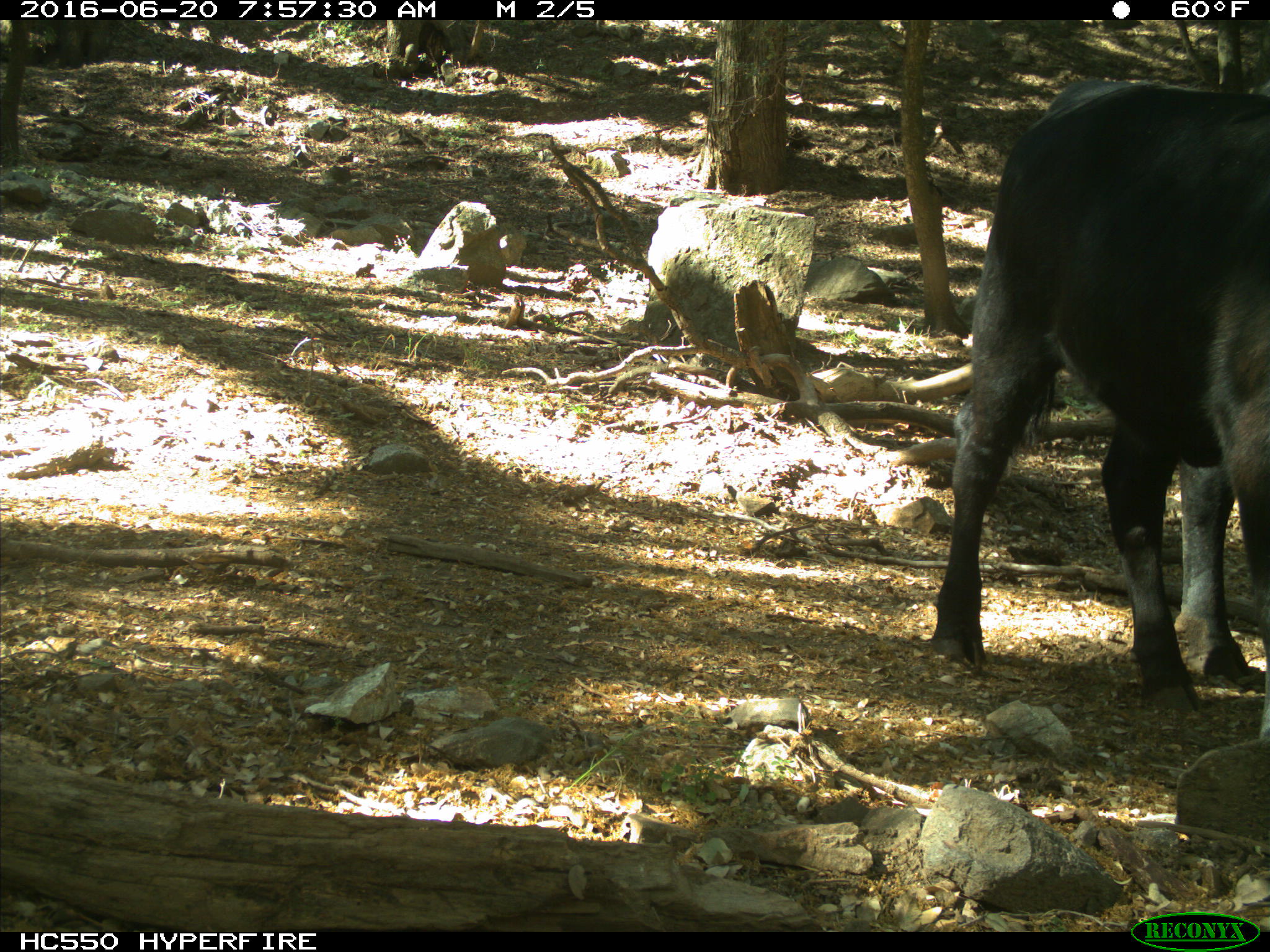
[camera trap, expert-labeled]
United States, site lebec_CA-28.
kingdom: Animalia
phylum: Chordata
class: Mammalia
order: Artiodactyla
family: Bovidae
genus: Bos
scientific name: Bos taurus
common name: domestic cow